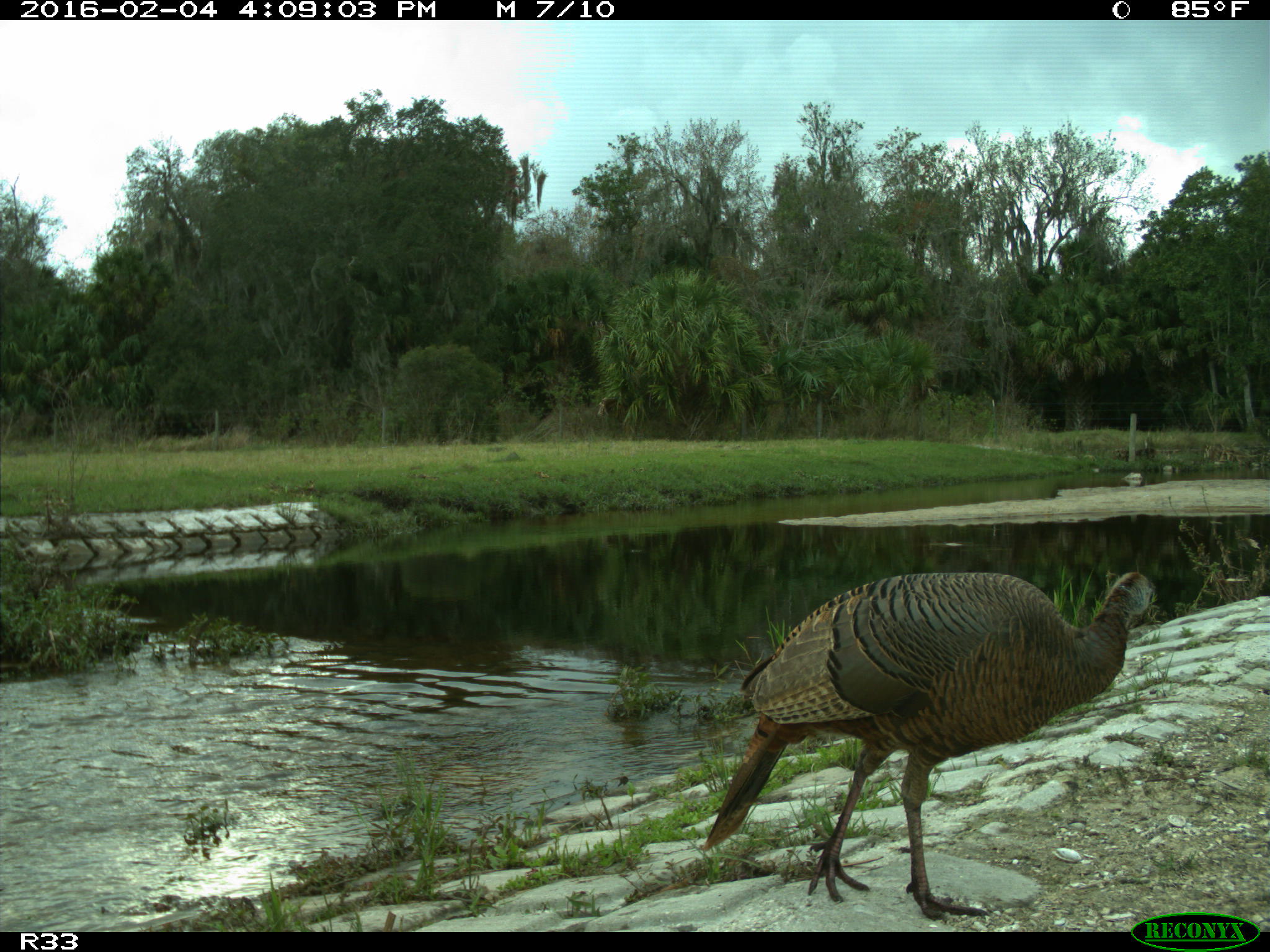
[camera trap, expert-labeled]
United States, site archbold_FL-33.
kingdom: Animalia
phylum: Chordata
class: Aves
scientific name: Aves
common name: birds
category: unidentified bird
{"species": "unidentified bird (birds) (Aves)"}